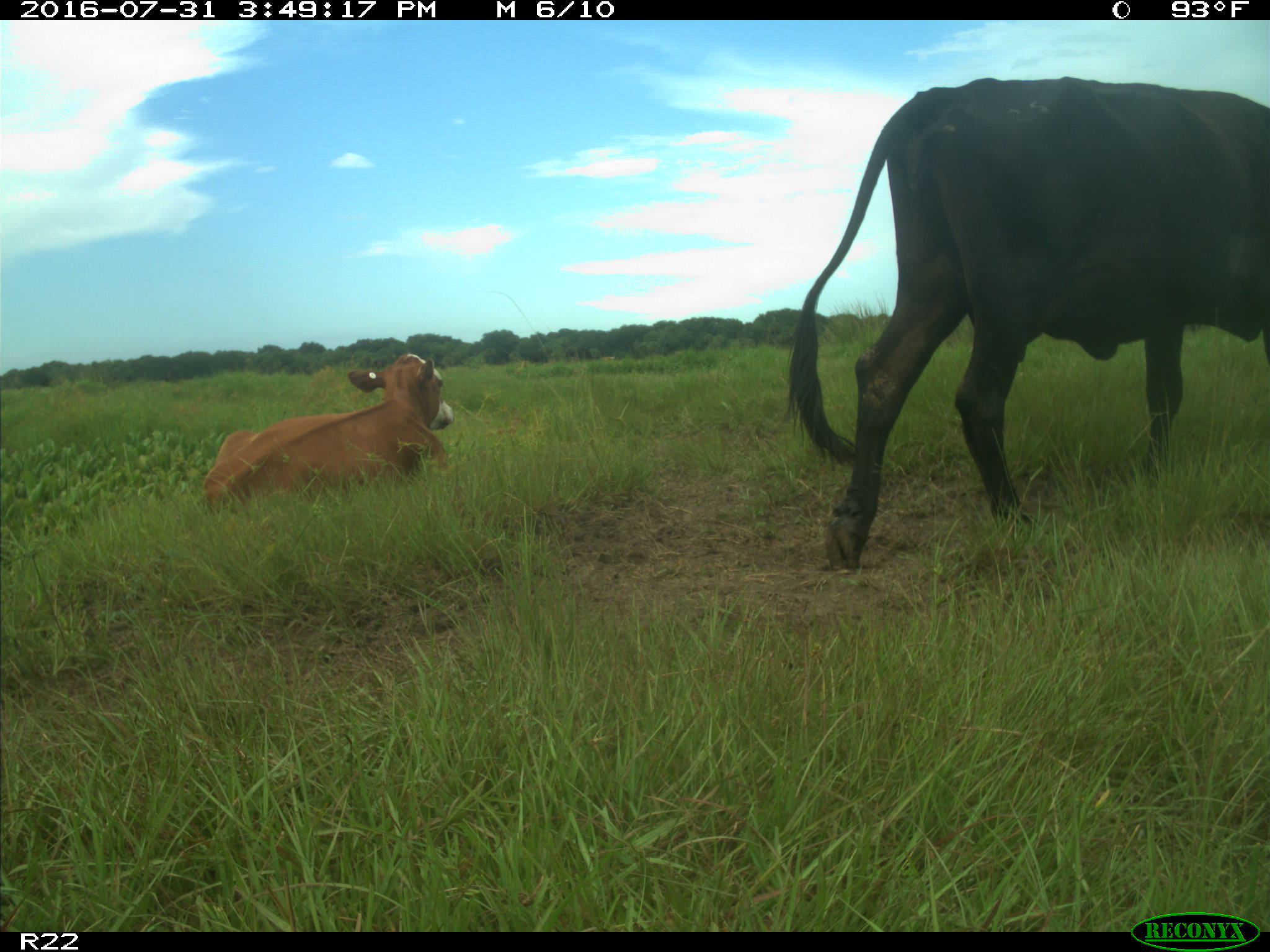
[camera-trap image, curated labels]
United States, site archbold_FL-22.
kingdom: Animalia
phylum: Chordata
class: Mammalia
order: Artiodactyla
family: Bovidae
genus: Bos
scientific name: Bos taurus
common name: domestic cow